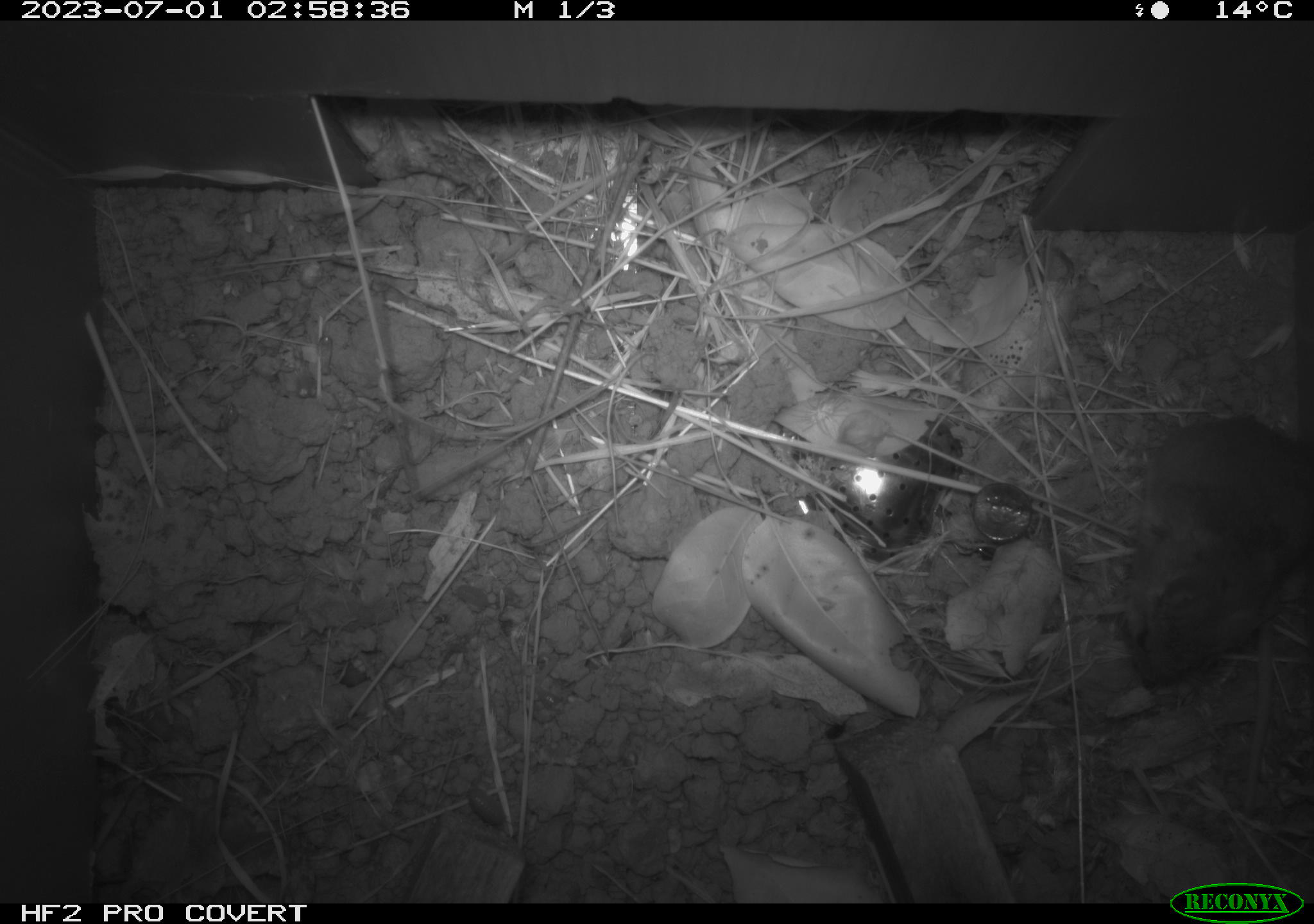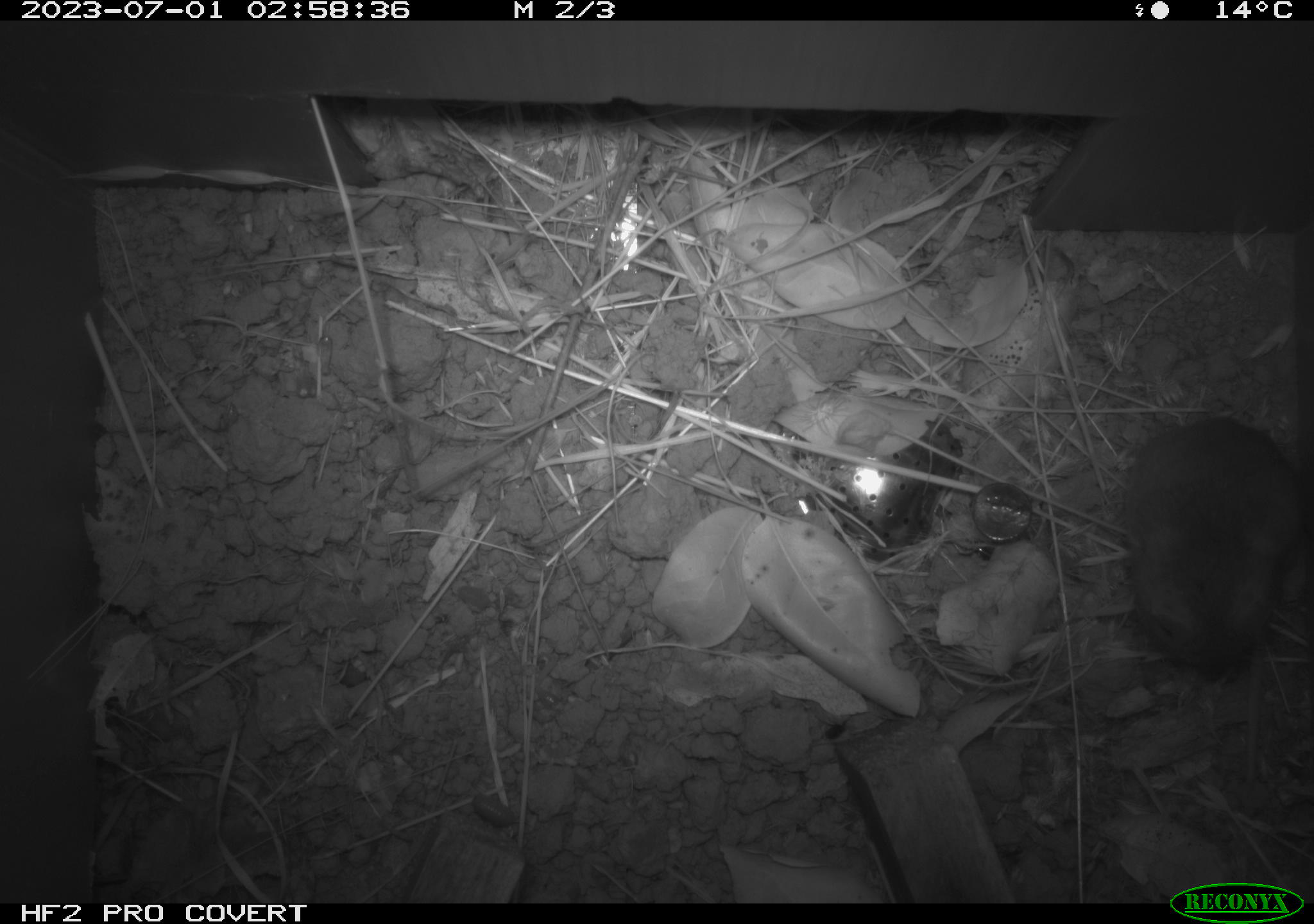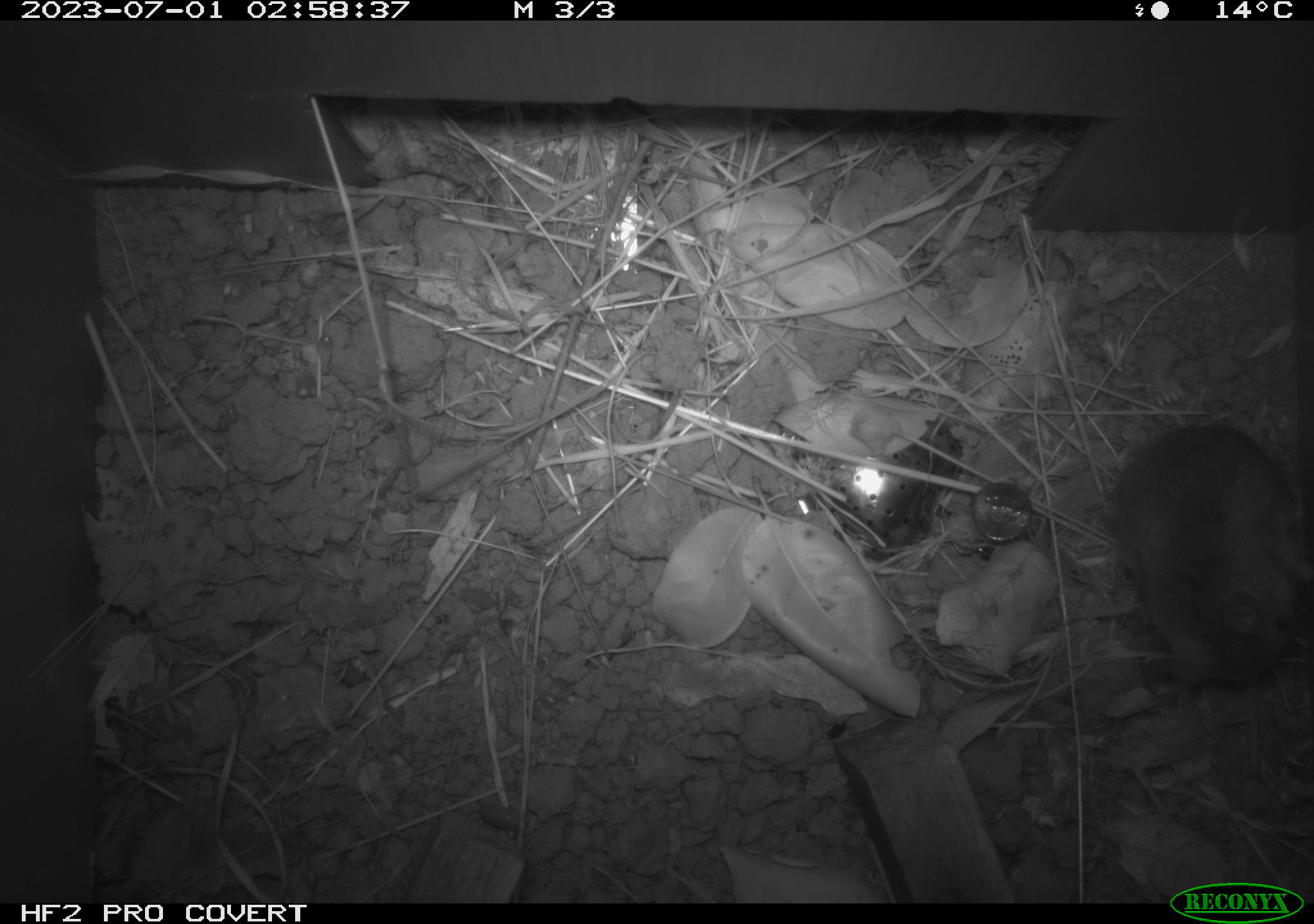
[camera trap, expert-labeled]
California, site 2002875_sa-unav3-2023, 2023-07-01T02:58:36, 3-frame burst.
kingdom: Animalia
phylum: Chordata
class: Mammalia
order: Rodentia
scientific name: Rodentia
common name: mouse species